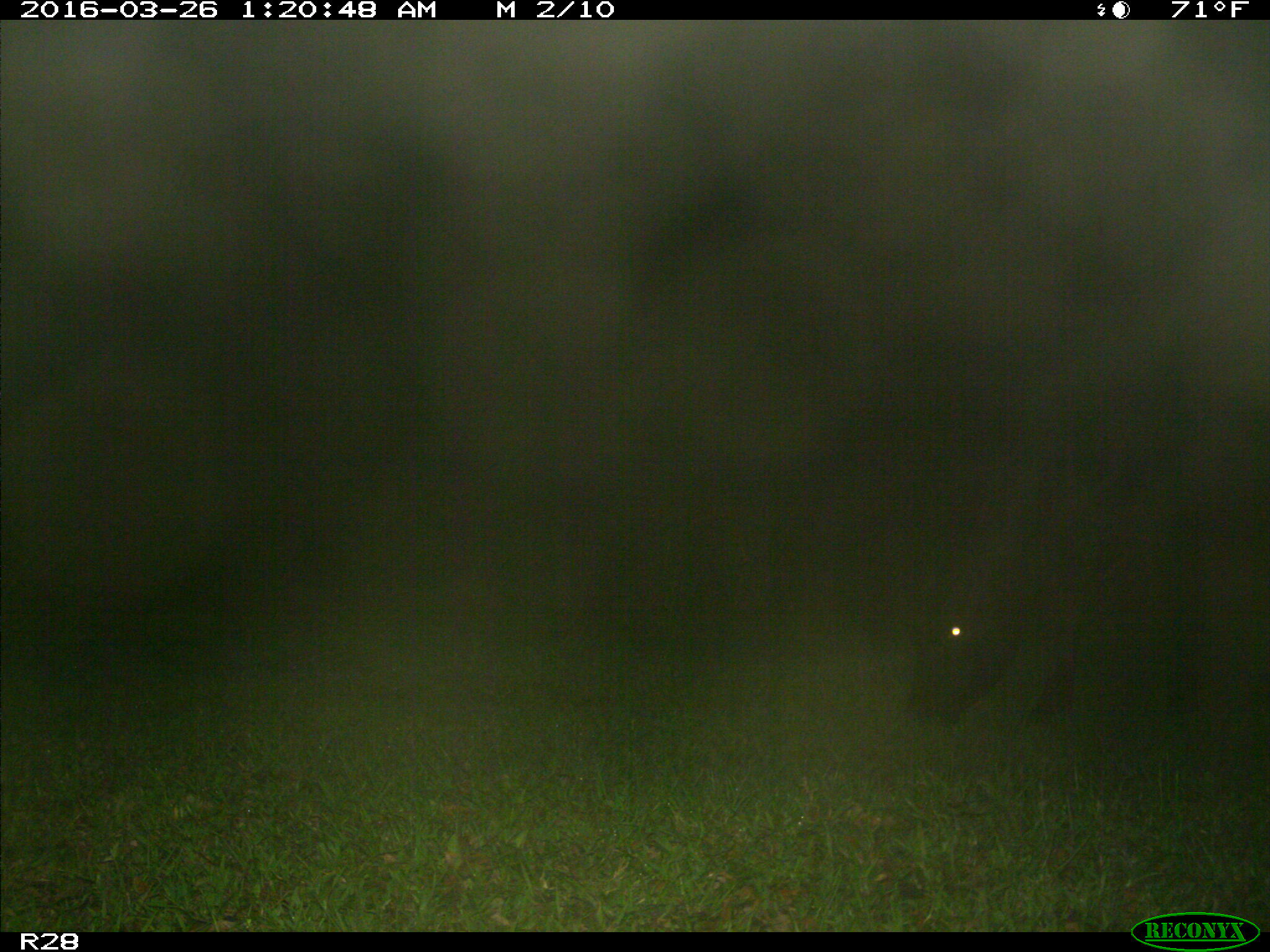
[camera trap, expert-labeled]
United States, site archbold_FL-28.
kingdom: Animalia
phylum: Chordata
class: Mammalia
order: Artiodactyla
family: Bovidae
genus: Bos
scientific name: Bos taurus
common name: domestic cow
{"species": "Bos taurus (domestic cow)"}